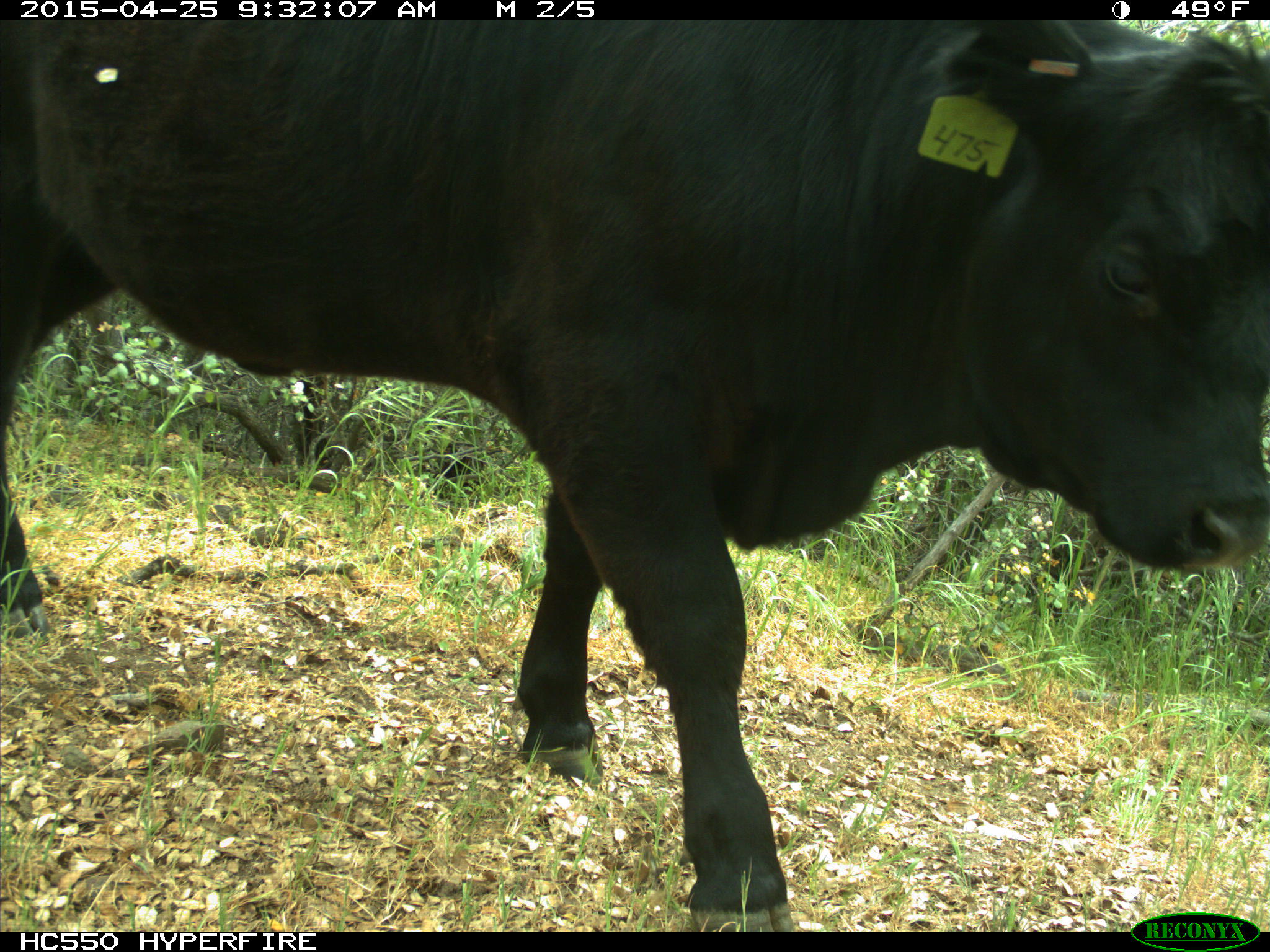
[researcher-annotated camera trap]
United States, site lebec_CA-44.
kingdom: Animalia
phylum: Chordata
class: Mammalia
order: Artiodactyla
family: Suidae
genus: Sus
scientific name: Sus scrofa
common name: wild boar